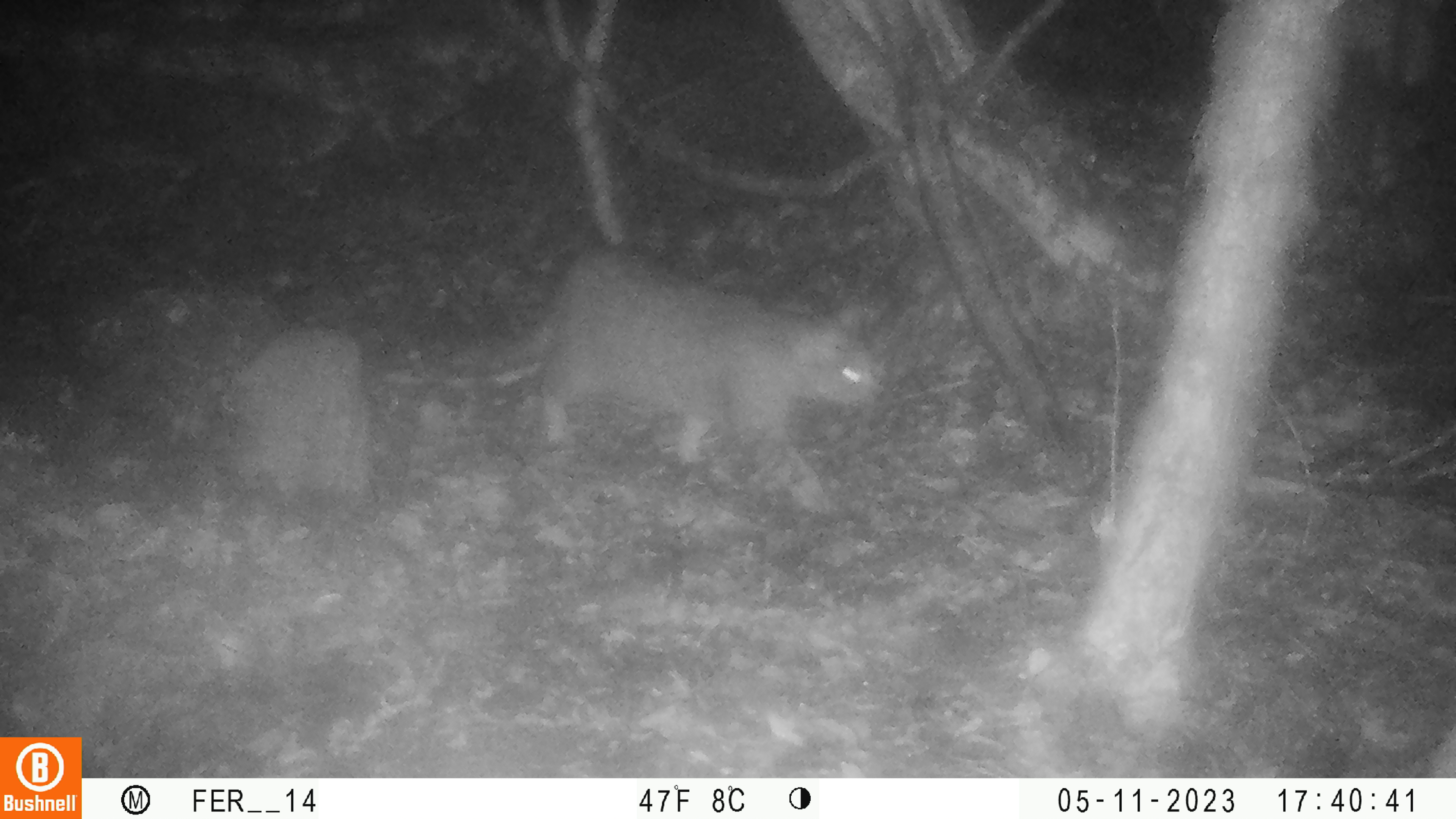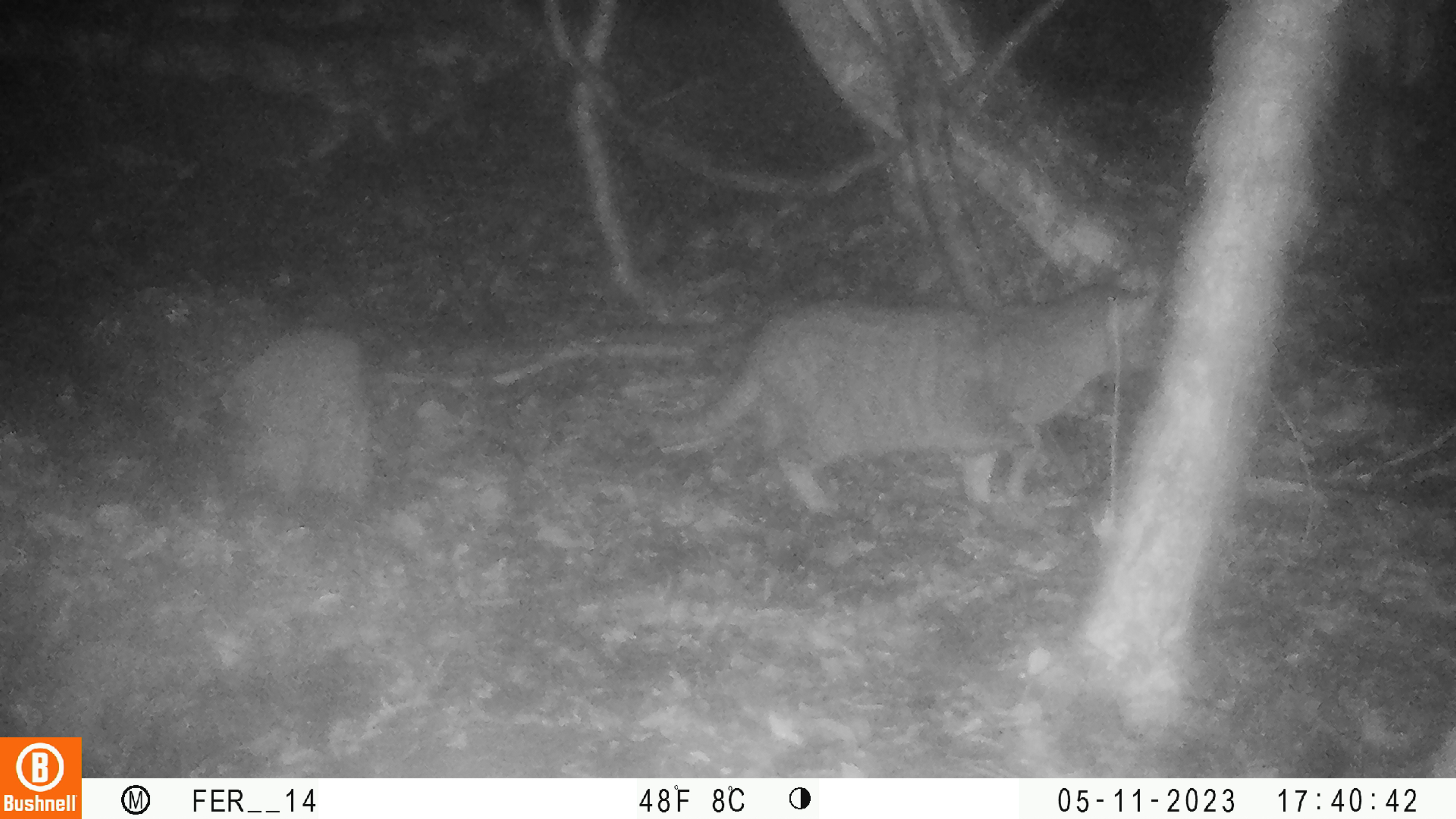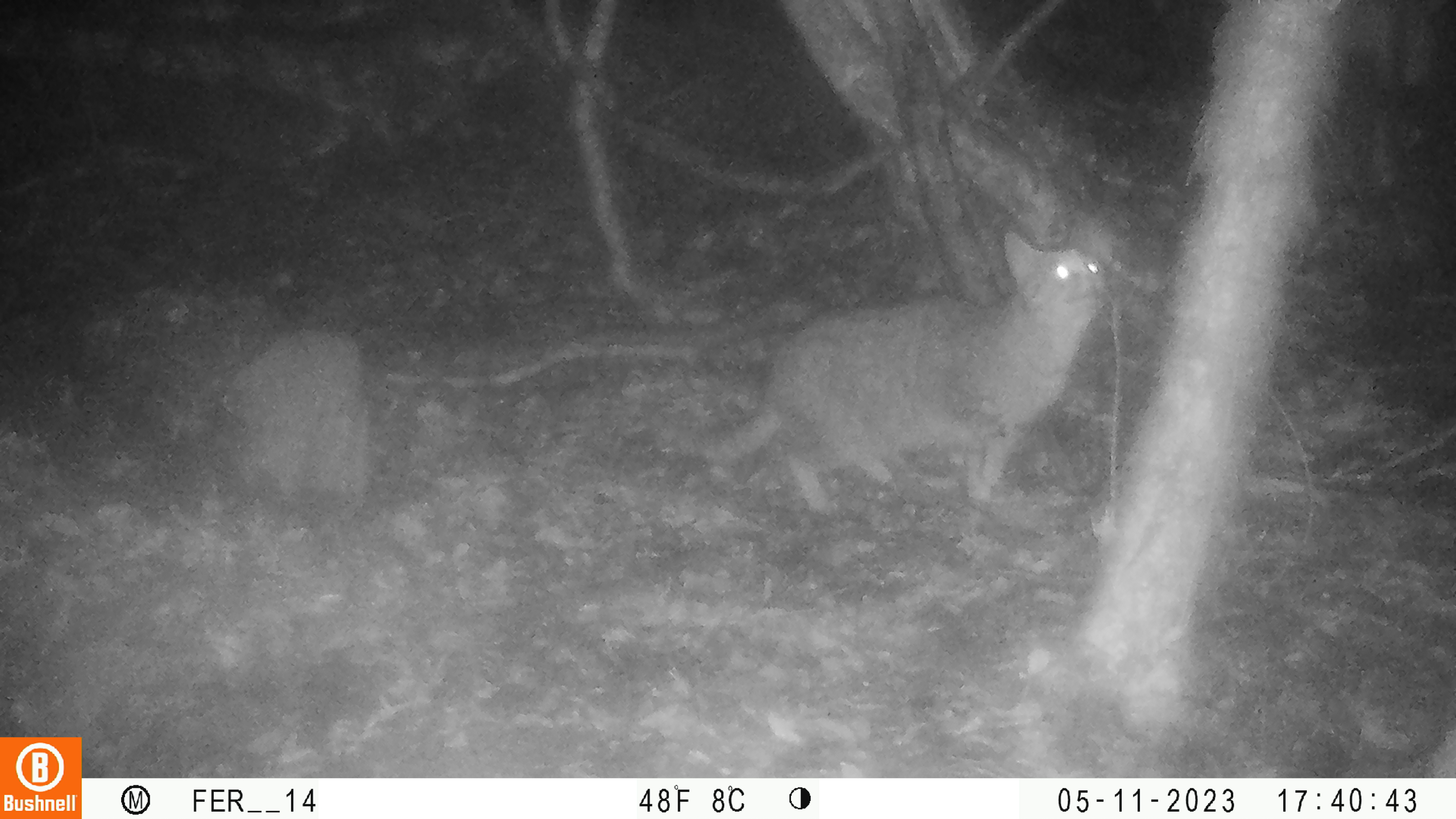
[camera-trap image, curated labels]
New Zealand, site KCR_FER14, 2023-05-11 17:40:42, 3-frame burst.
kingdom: Animalia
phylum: Chordata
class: Mammalia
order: Carnivora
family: Felidae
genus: Felis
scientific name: Felis catus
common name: domestic cat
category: cat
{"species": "cat (domestic cat) (Felis catus)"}